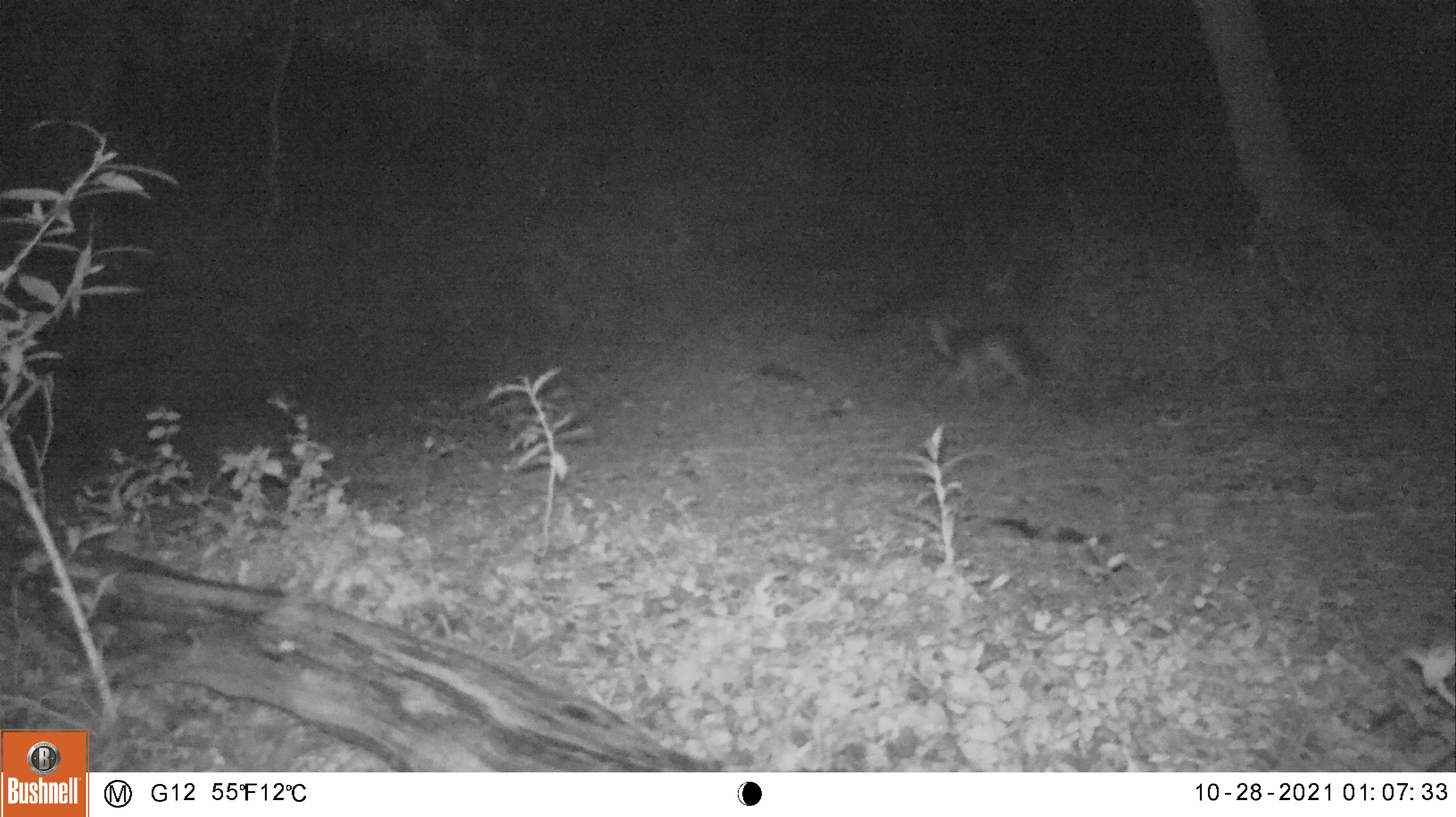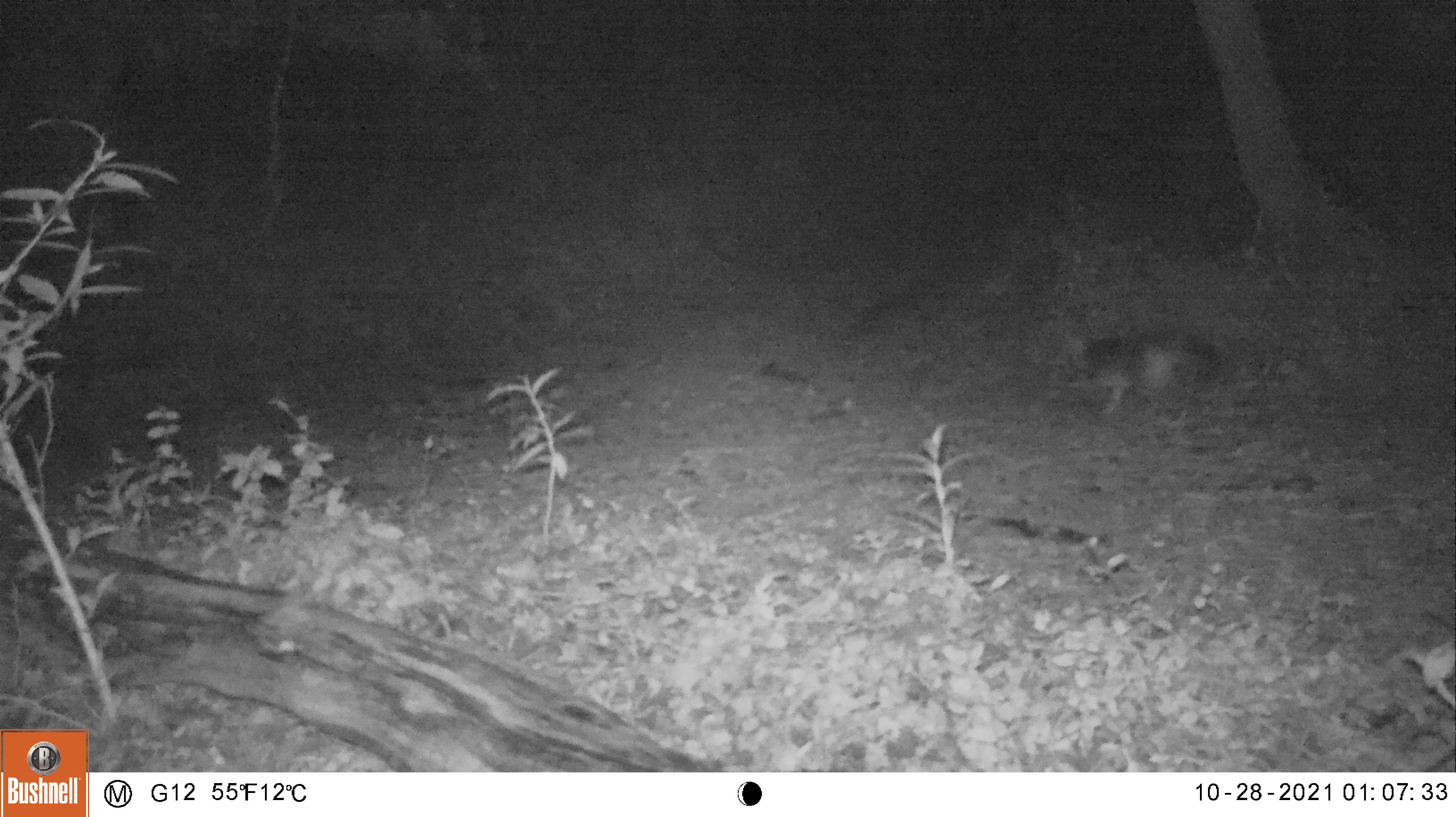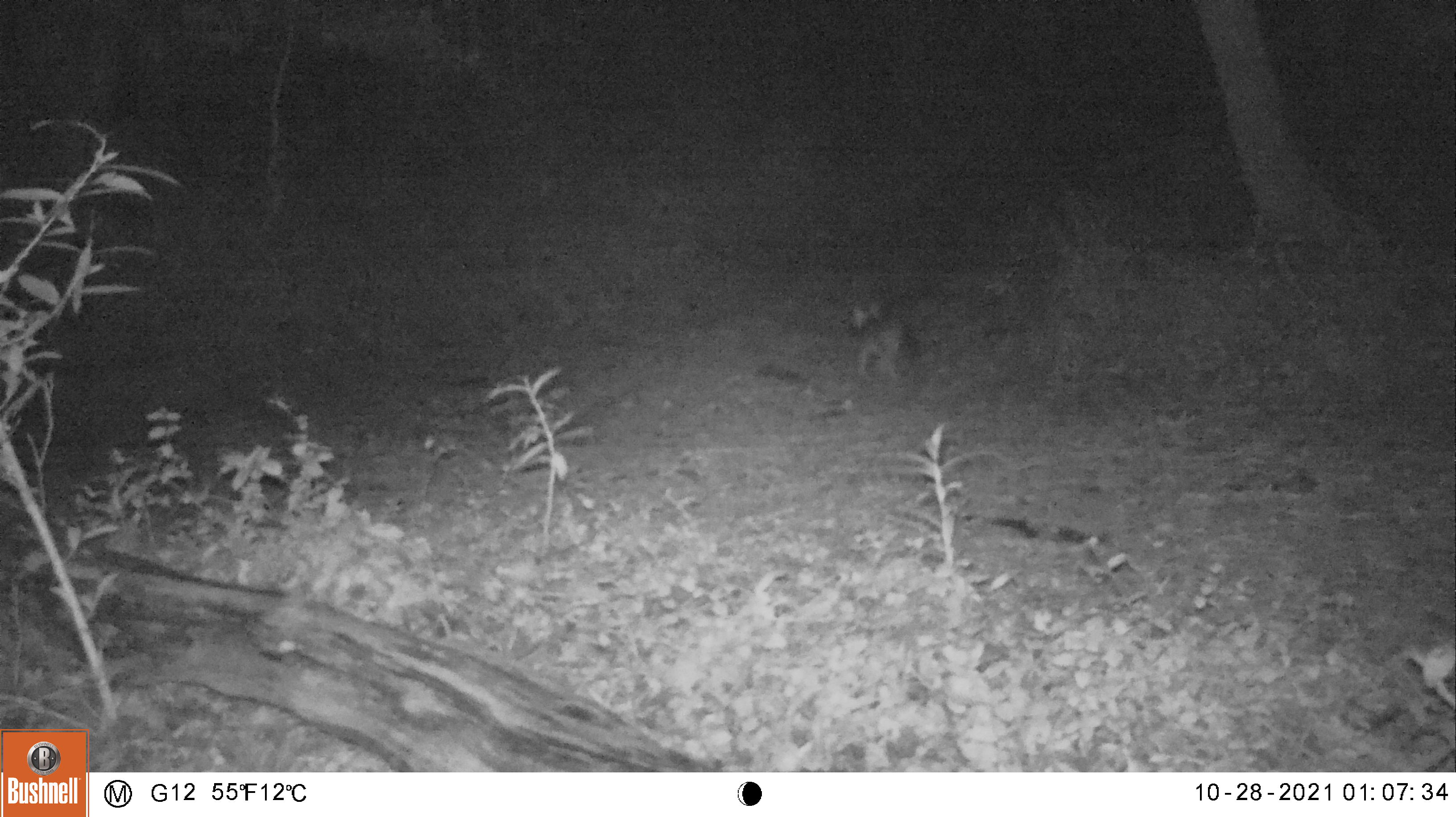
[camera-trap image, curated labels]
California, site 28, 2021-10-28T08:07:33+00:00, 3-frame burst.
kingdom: Animalia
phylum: Chordata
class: Mammalia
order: Carnivora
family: Canidae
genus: Urocyon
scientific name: Urocyon cinereoargenteus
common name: gray fox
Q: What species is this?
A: Gray fox (Urocyon cinereoargenteus).